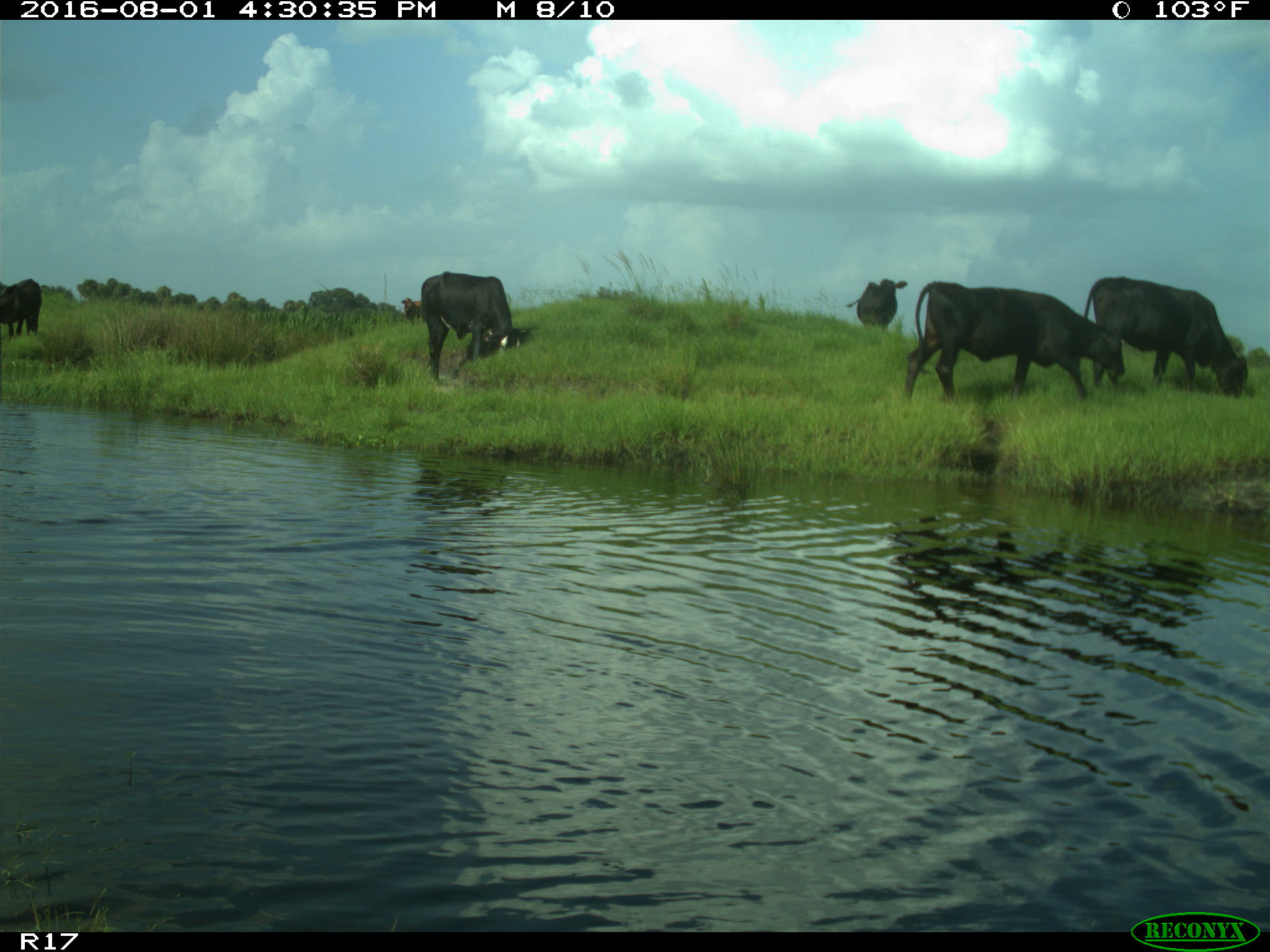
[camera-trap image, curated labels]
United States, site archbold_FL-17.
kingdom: Animalia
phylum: Chordata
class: Mammalia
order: Artiodactyla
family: Bovidae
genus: Bos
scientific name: Bos taurus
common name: domestic cow